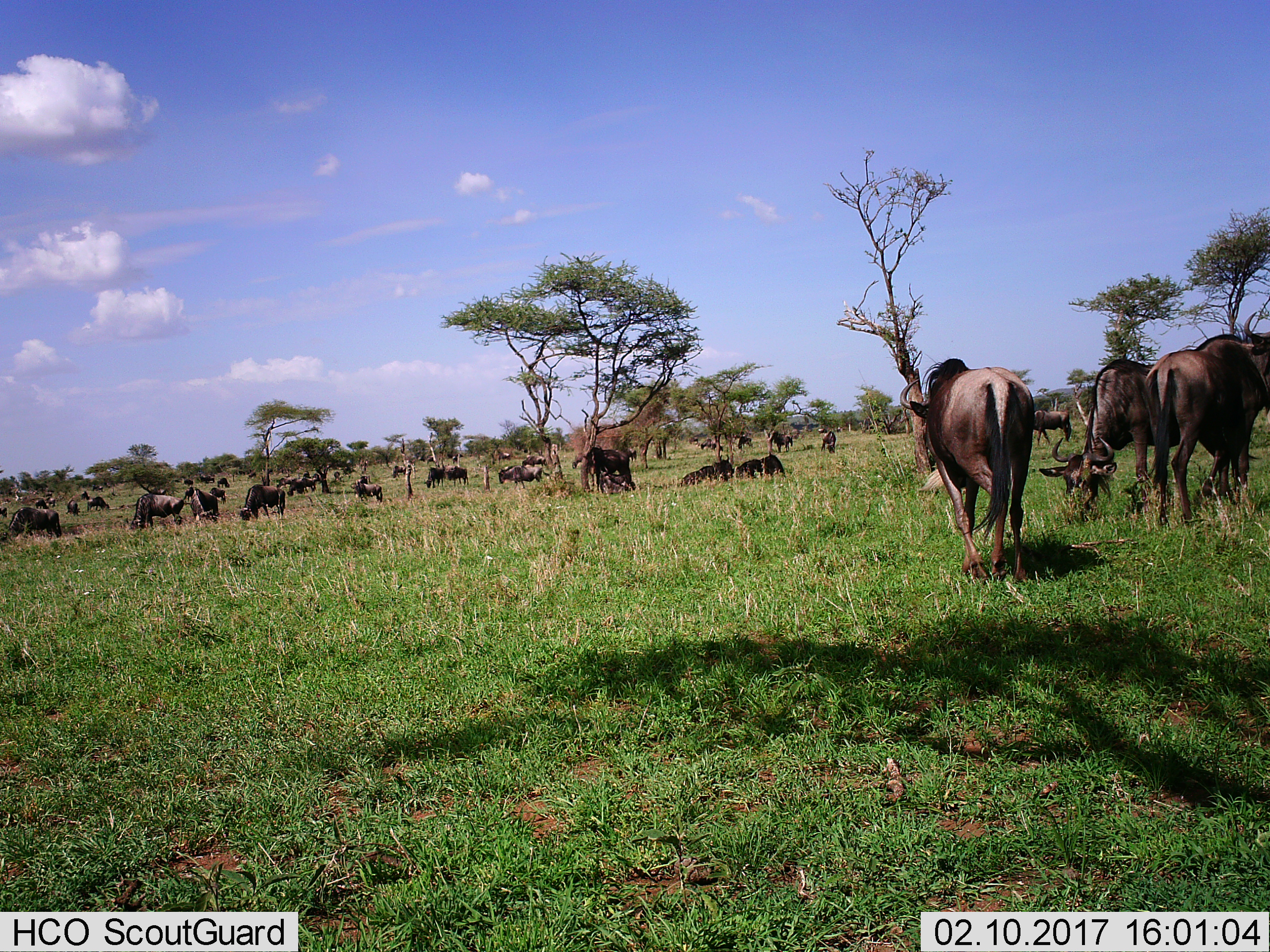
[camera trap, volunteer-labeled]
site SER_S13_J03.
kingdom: Animalia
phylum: Chordata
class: Mammalia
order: Artiodactyla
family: Bovidae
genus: Connochaetes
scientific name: Connochaetes taurinus taurinus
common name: blue wildebeest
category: wildebeestblue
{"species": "wildebeestblue (blue wildebeest) (Connochaetes taurinus taurinus)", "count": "11-50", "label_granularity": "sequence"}